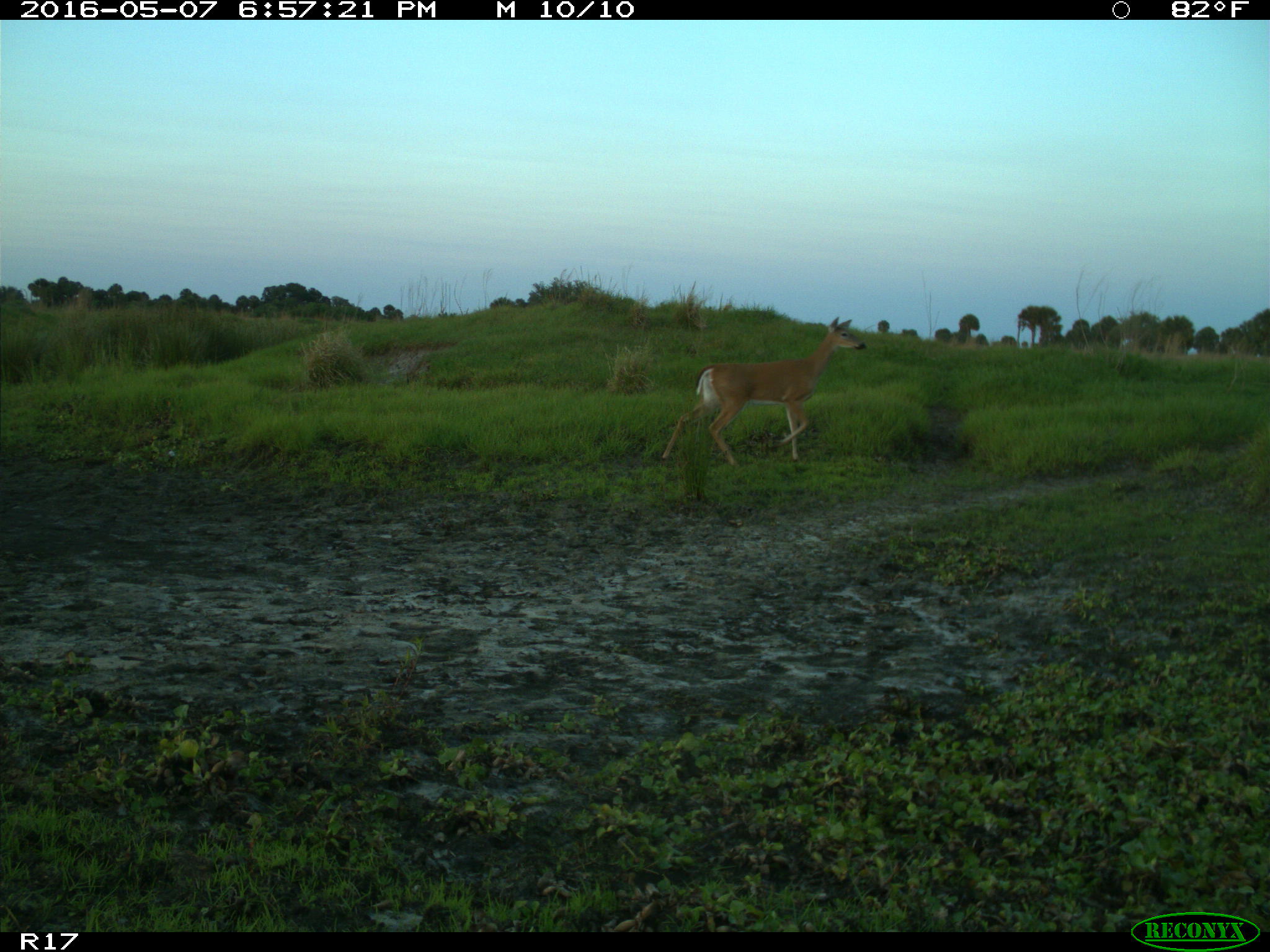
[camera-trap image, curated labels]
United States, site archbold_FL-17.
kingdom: Animalia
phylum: Chordata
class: Mammalia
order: Artiodactyla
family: Cervidae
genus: Odocoileus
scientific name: Odocoileus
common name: deer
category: unidentified deer